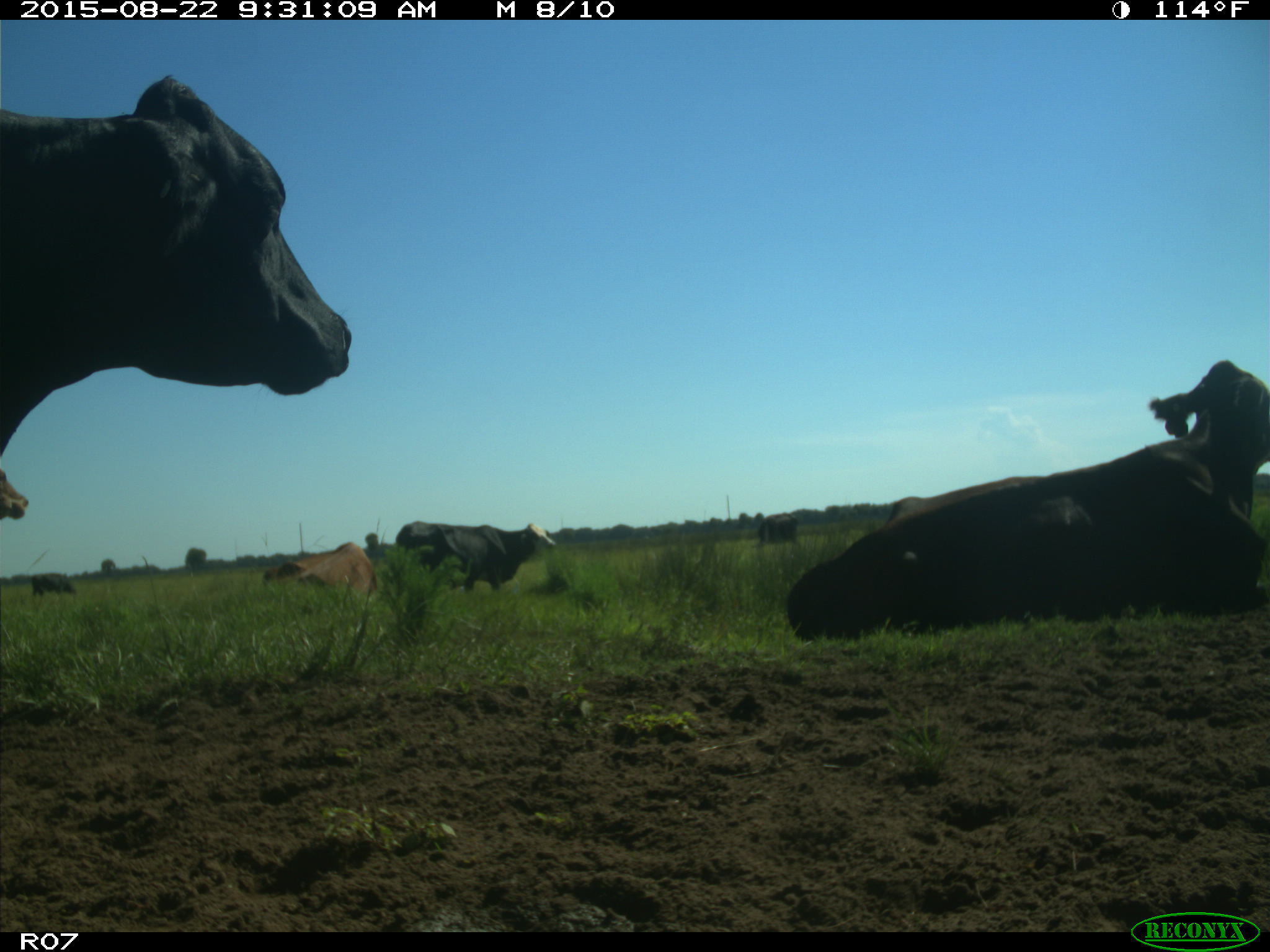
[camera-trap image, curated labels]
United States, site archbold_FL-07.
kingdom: Animalia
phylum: Chordata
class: Mammalia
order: Artiodactyla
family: Bovidae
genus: Bos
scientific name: Bos taurus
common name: domestic cow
Bos taurus (domestic cow).